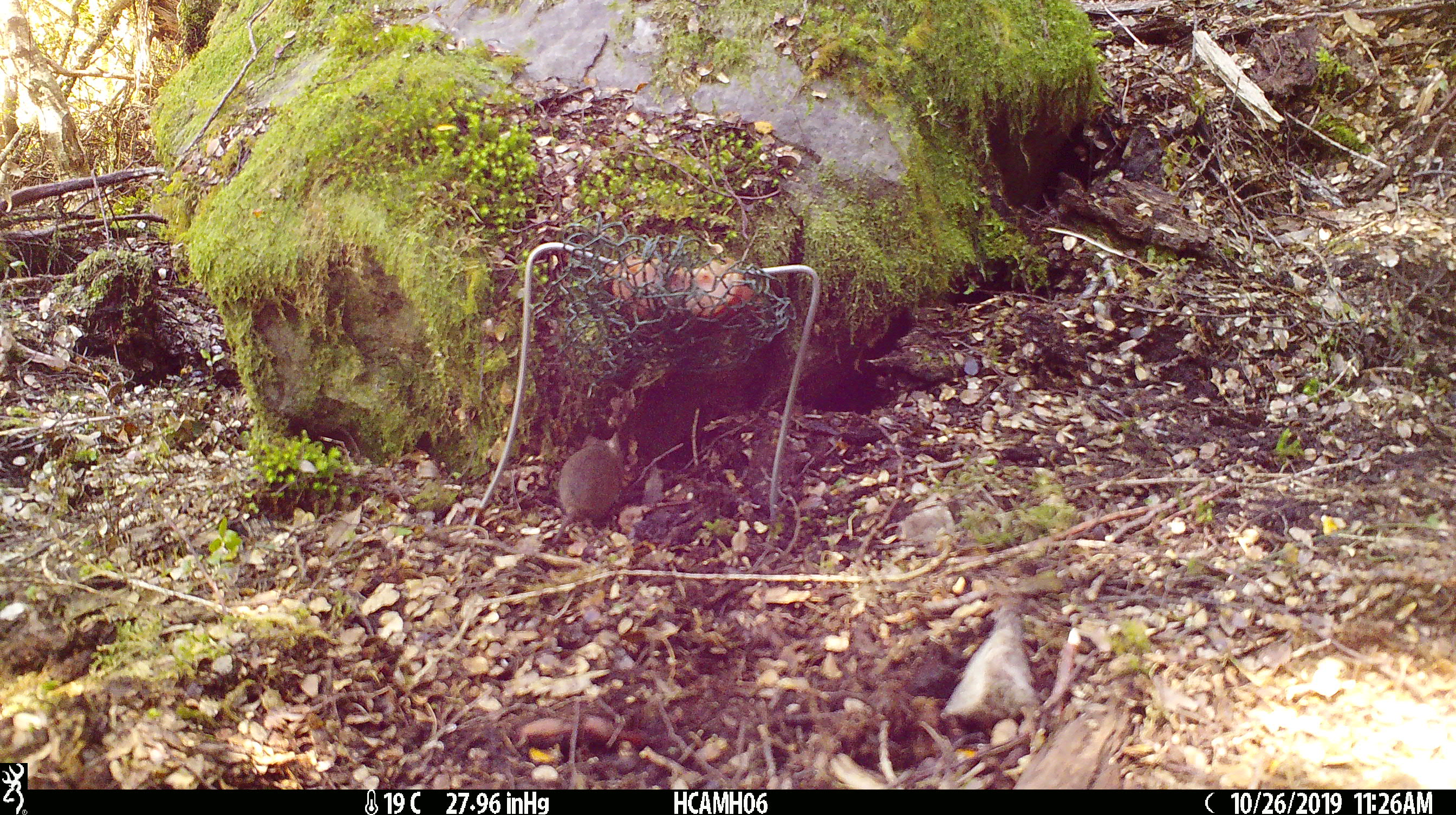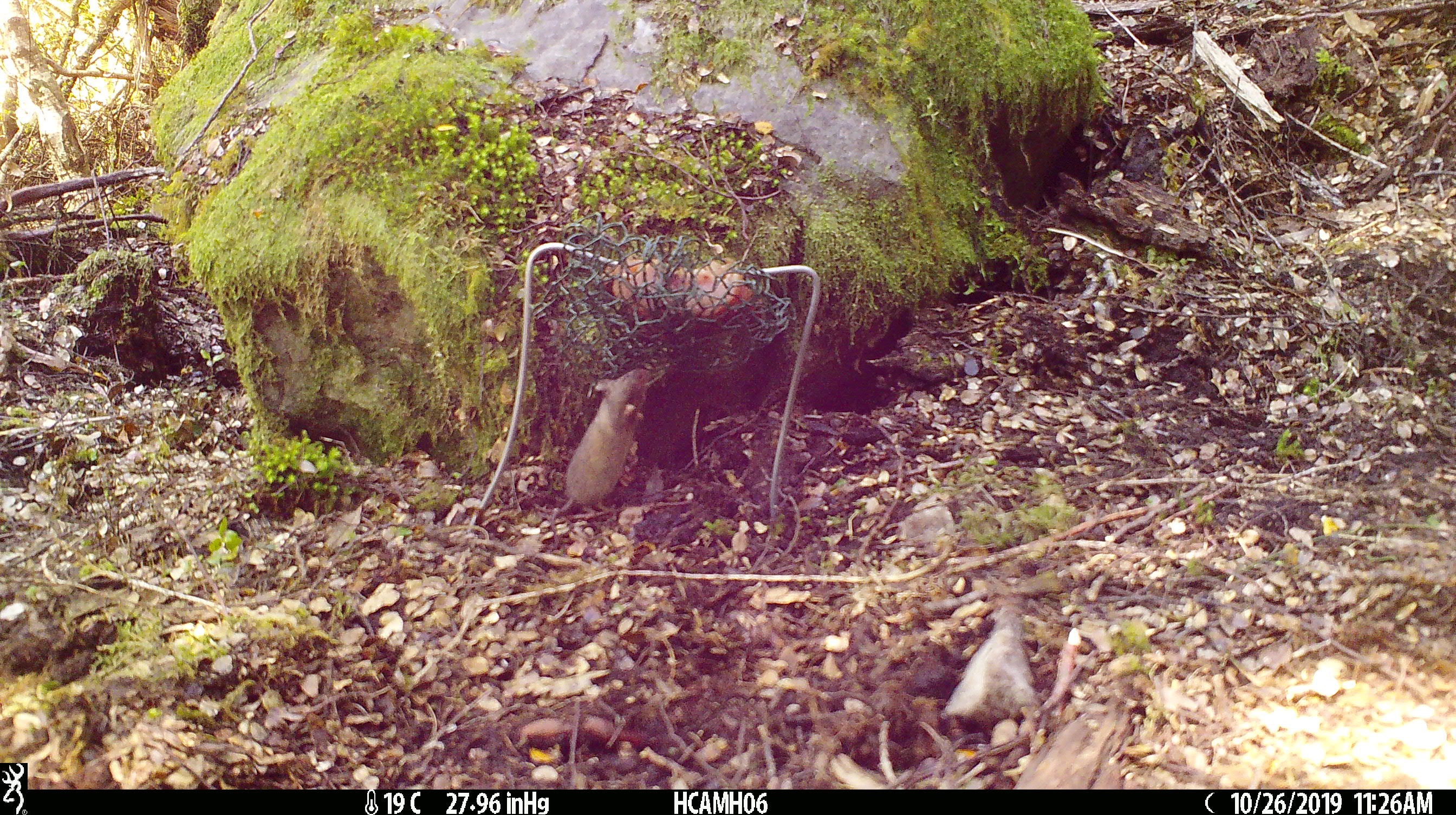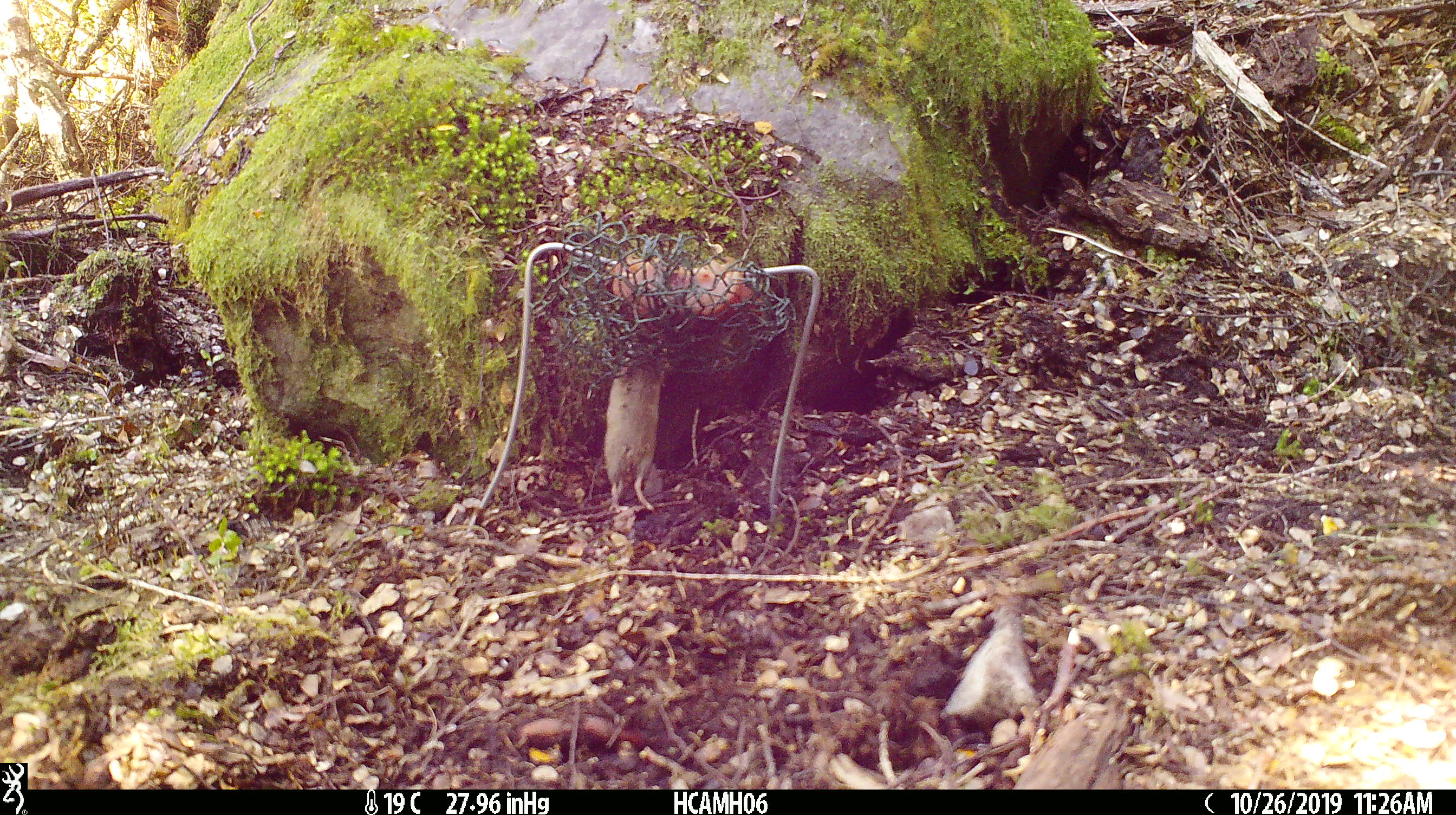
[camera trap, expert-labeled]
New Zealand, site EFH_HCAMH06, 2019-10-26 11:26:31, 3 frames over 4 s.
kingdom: Animalia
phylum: Chordata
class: Mammalia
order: Rodentia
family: Muridae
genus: Mus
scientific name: Mus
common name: mouse